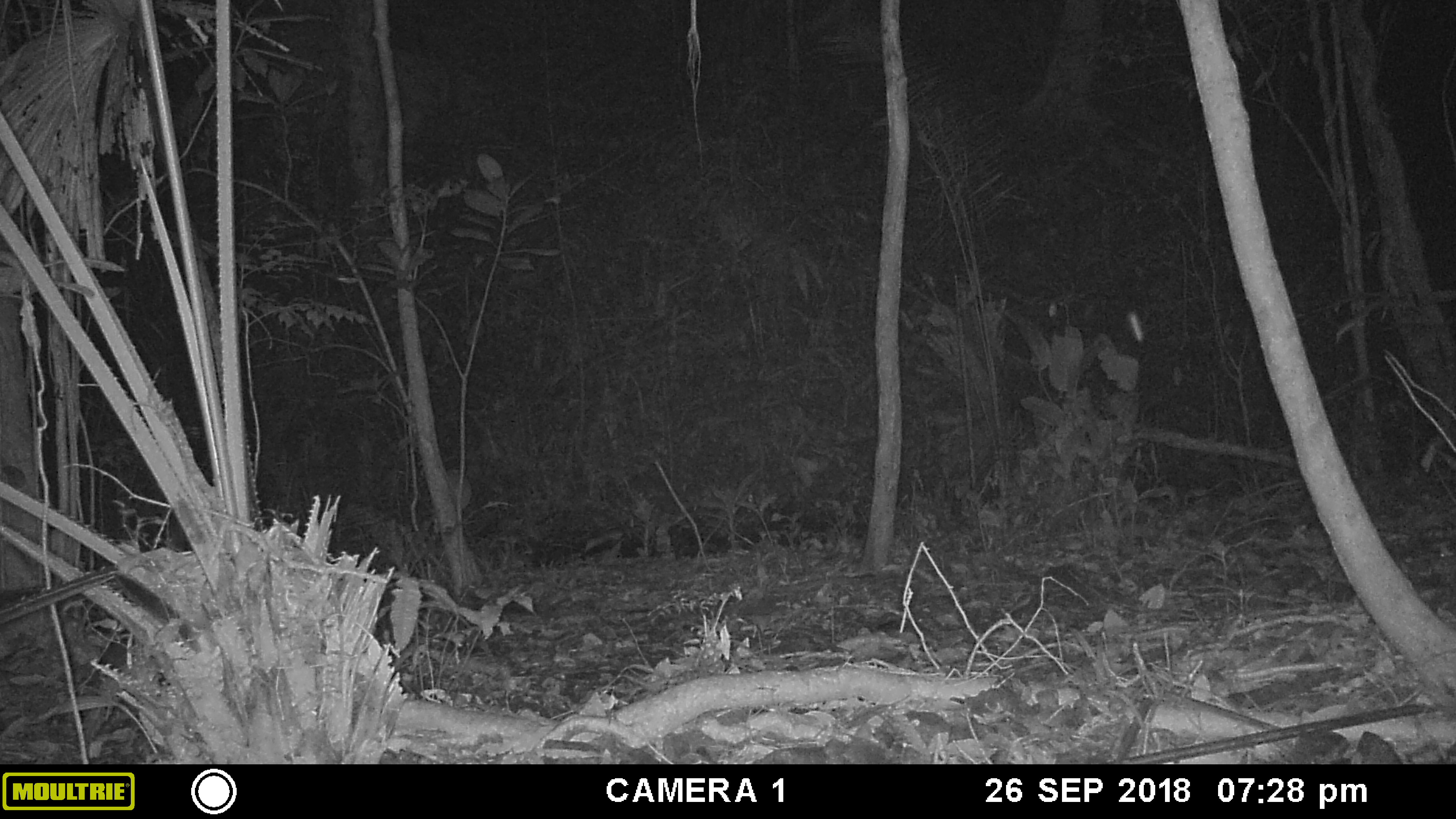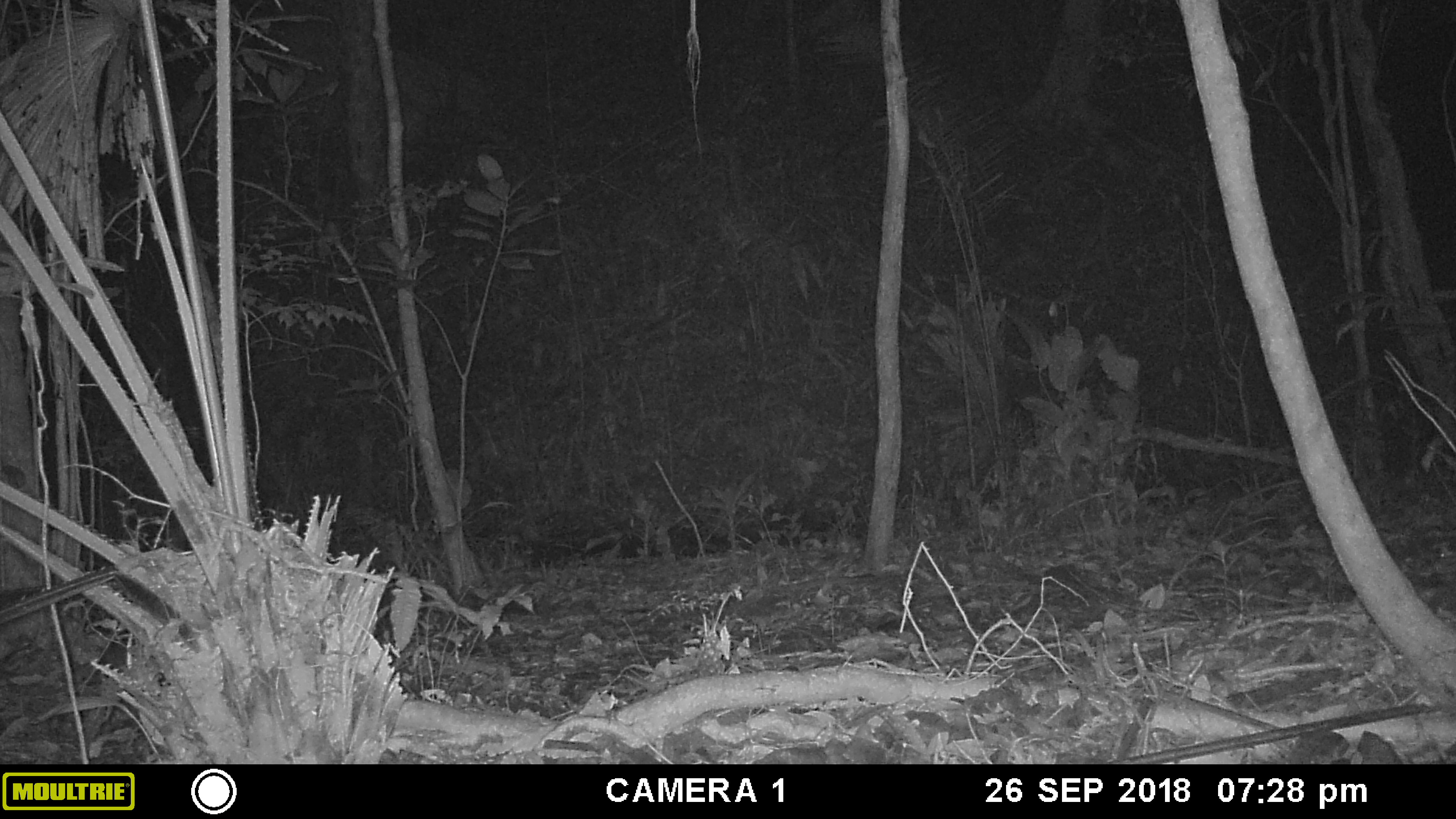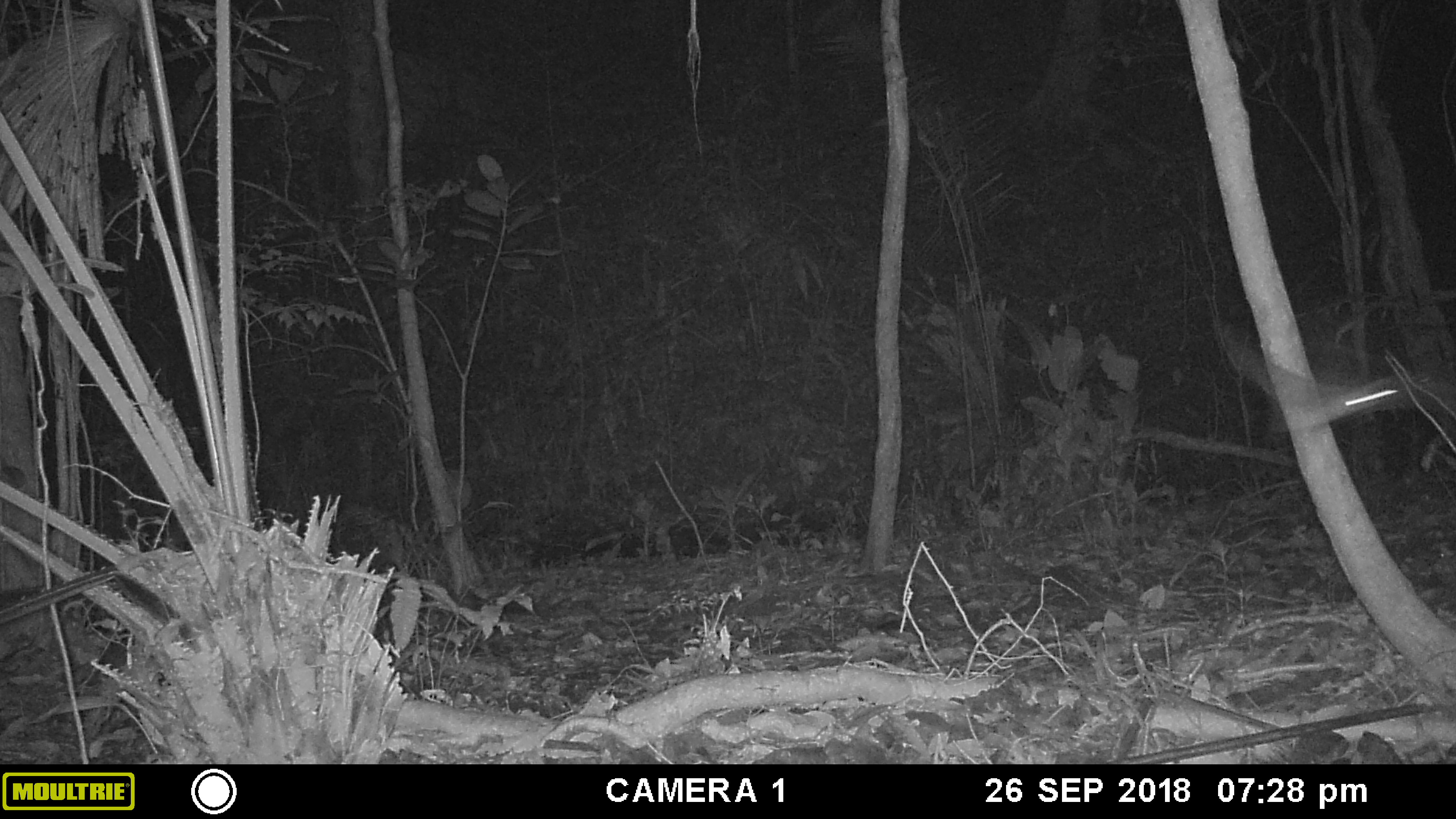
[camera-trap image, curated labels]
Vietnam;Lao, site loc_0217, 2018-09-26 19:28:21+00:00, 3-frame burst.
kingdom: Animalia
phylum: Arthropoda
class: Insecta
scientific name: Insecta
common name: insect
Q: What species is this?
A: Insect (Insecta).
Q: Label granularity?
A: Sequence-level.